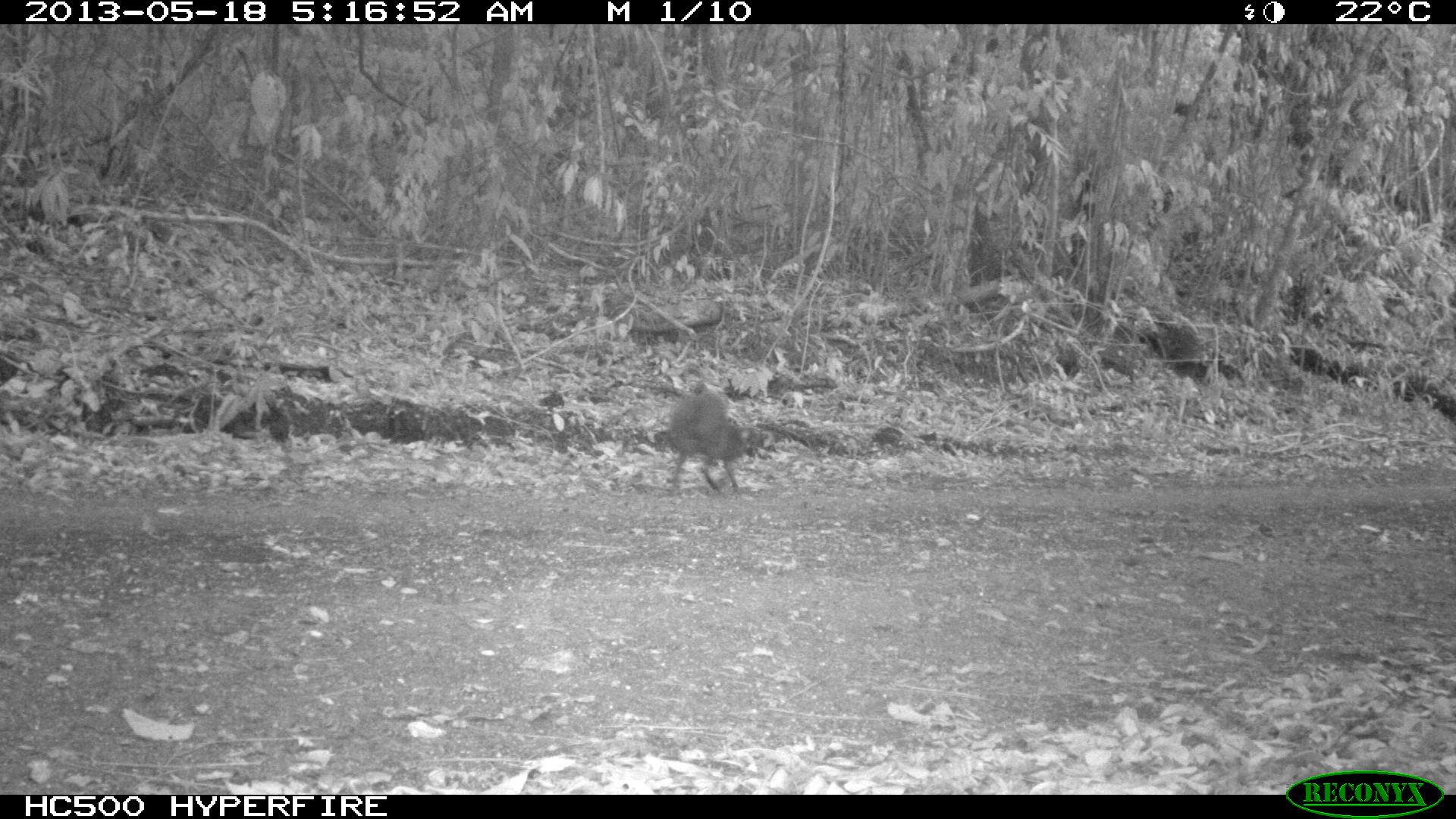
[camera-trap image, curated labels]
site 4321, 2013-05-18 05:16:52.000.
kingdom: Animalia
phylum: Chordata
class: Mammalia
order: Rodentia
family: Dasyproctidae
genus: Dasyprocta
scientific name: Dasyprocta punctata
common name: central american agouti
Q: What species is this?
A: Dasyprocta punctata (central american agouti).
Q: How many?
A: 1.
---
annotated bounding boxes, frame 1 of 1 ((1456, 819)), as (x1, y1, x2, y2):
dasyprocta punctata: (670, 382, 759, 492)